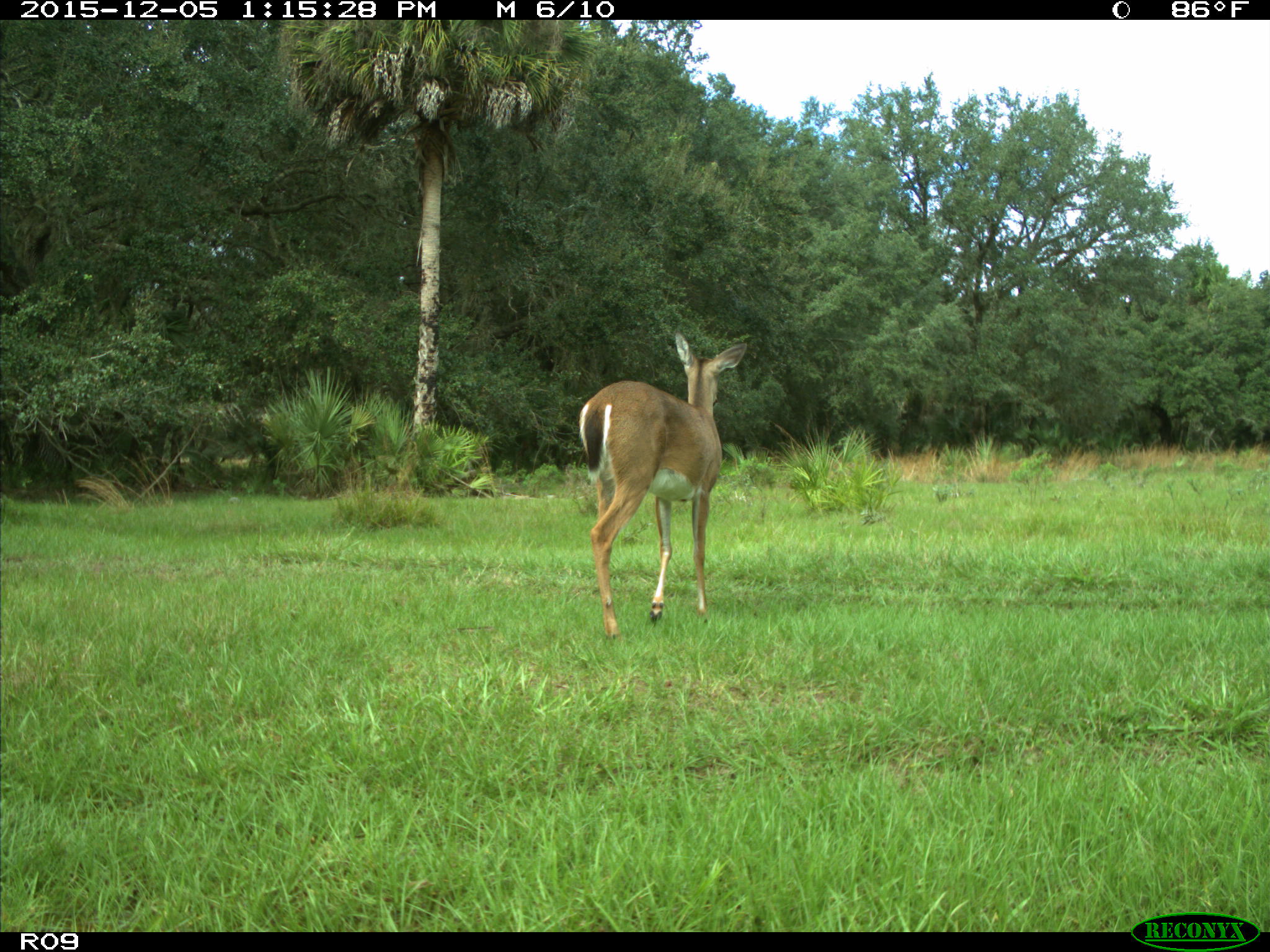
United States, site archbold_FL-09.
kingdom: Animalia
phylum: Chordata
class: Mammalia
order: Artiodactyla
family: Cervidae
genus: Odocoileus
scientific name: Odocoileus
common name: deer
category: unidentified deer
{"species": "unidentified deer (deer) (Odocoileus)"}